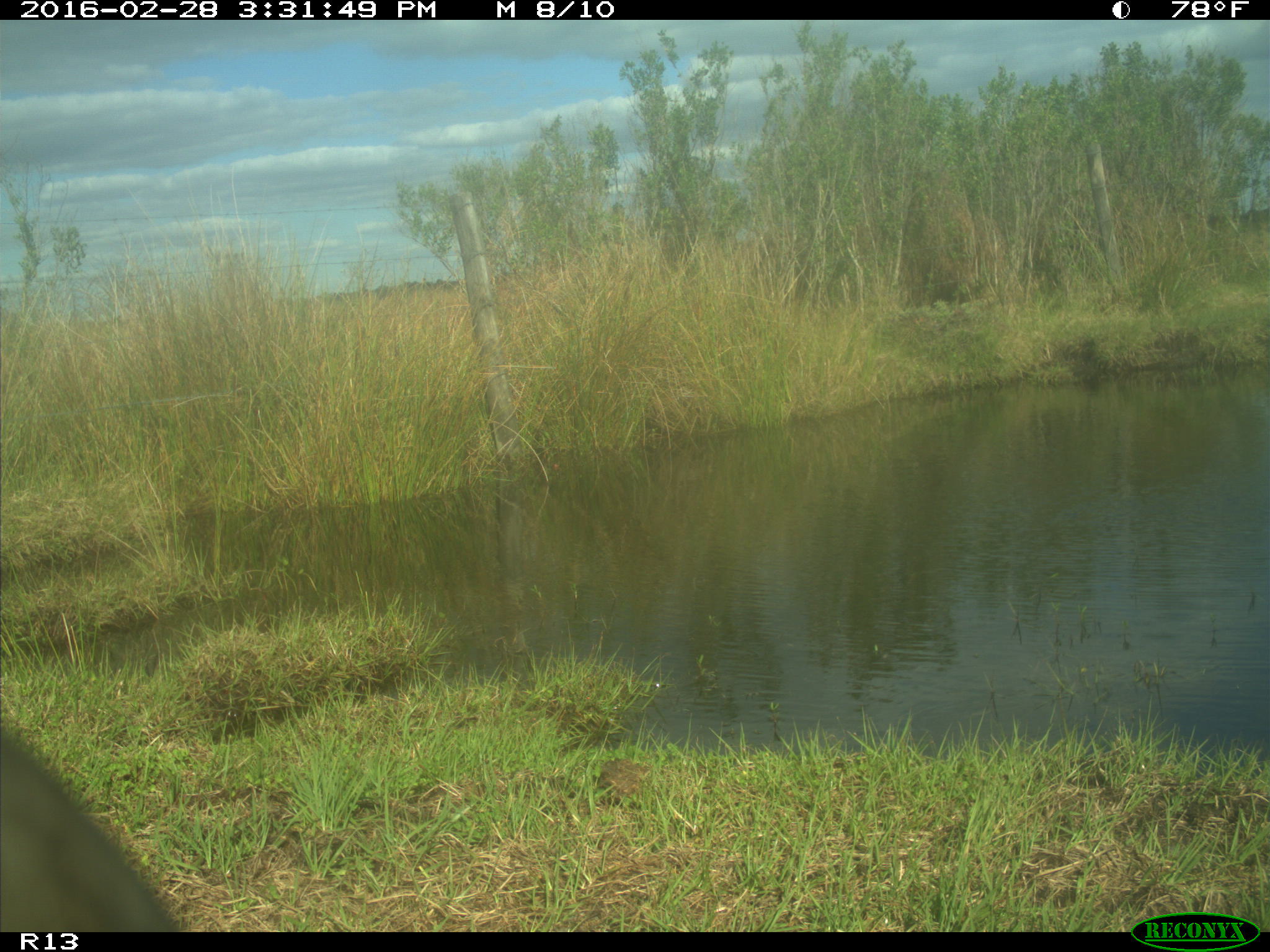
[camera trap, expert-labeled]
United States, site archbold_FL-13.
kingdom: Animalia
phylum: Chordata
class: Mammalia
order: Artiodactyla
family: Bovidae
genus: Bos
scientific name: Bos taurus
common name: domestic cow